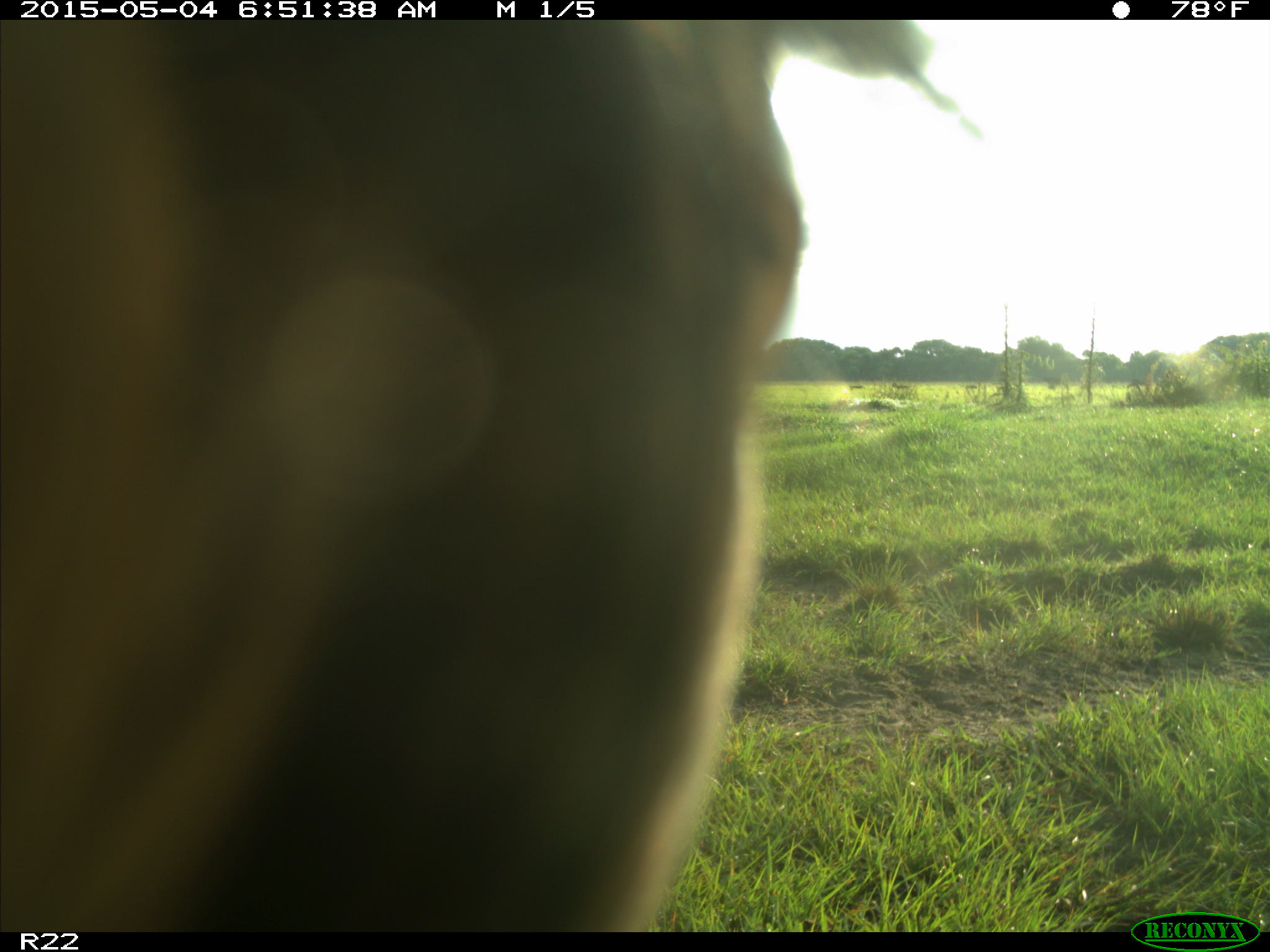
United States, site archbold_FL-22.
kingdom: Animalia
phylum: Chordata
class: Mammalia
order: Artiodactyla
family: Bovidae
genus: Bos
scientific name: Bos taurus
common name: domestic cow